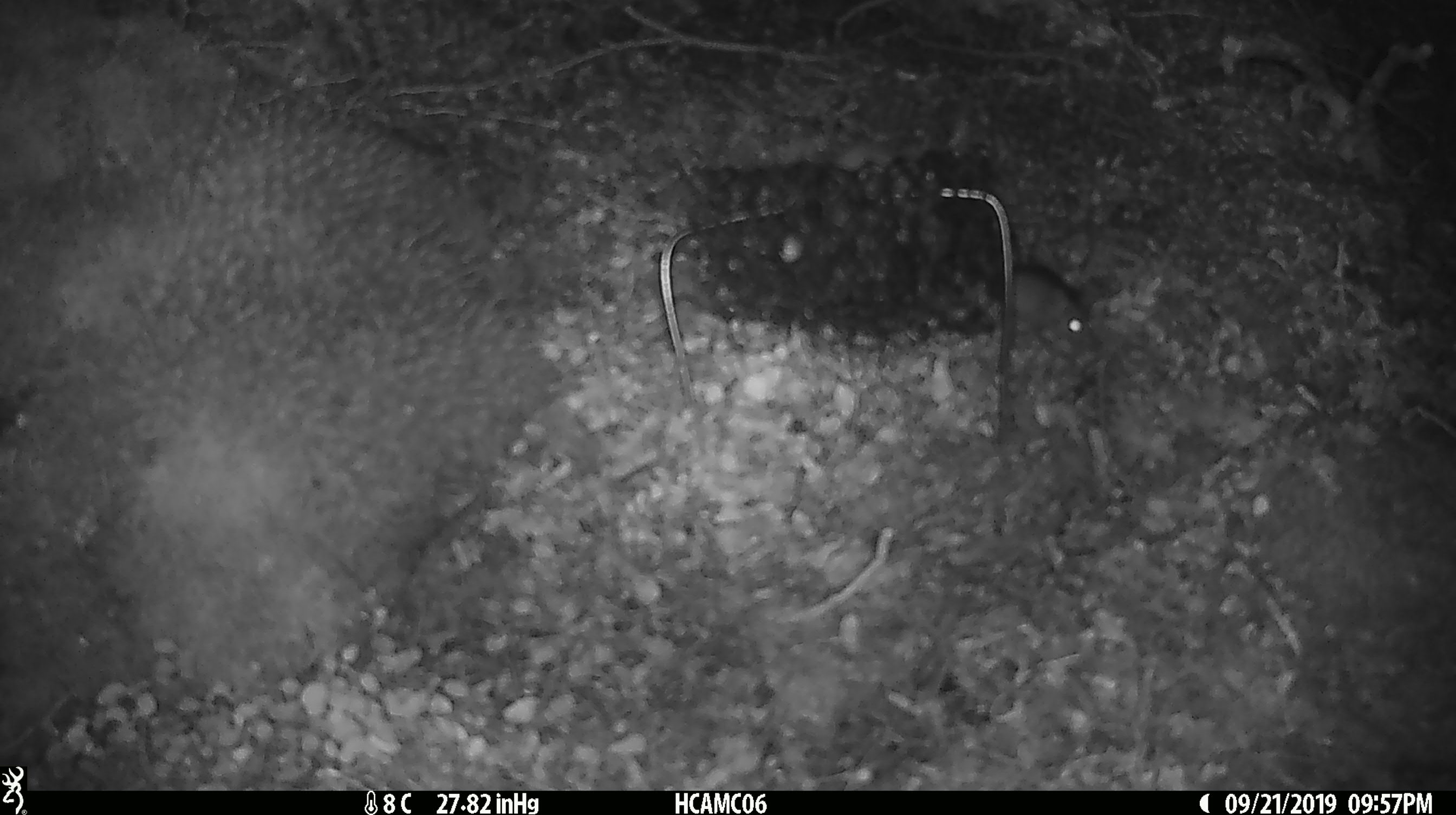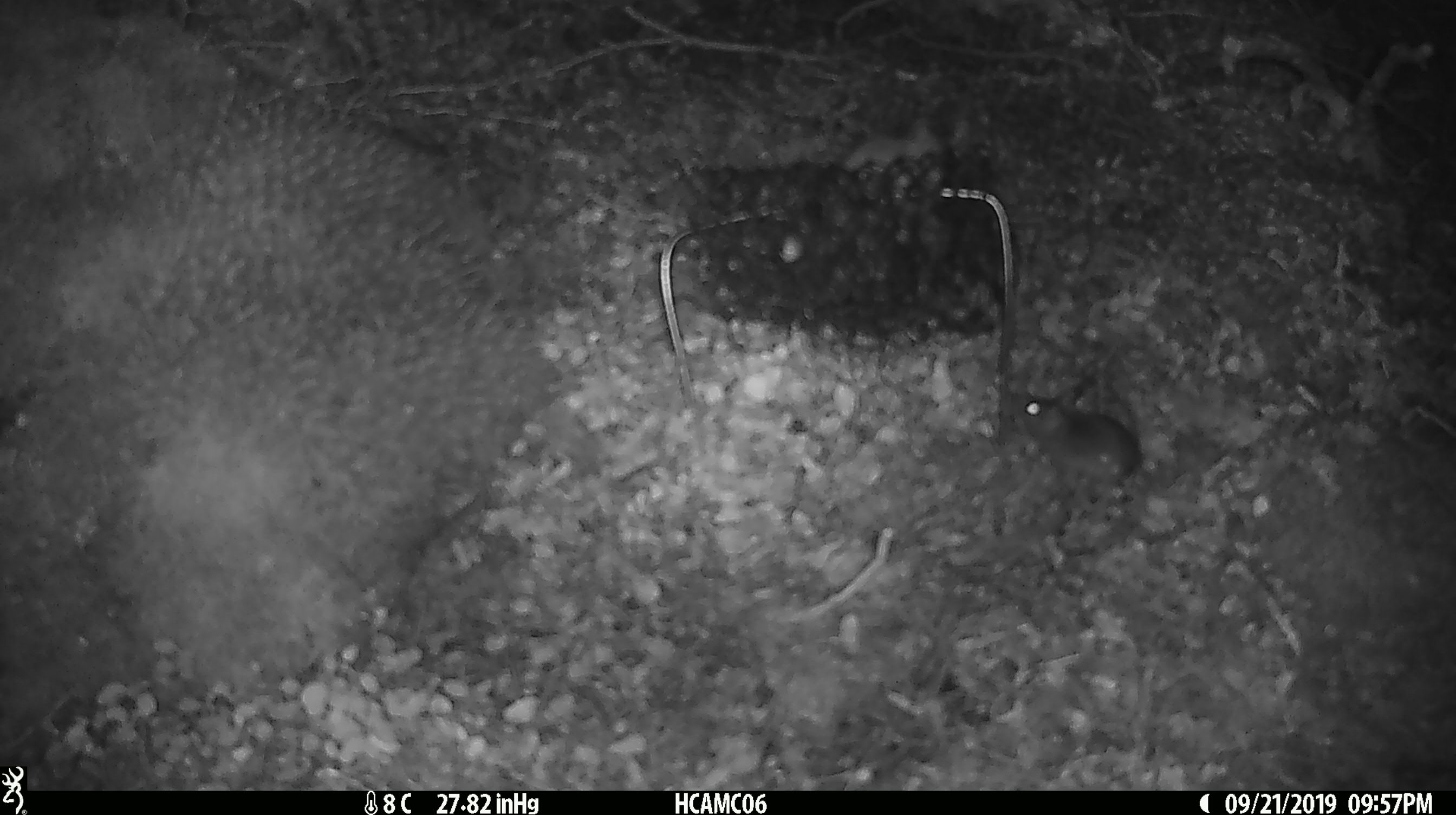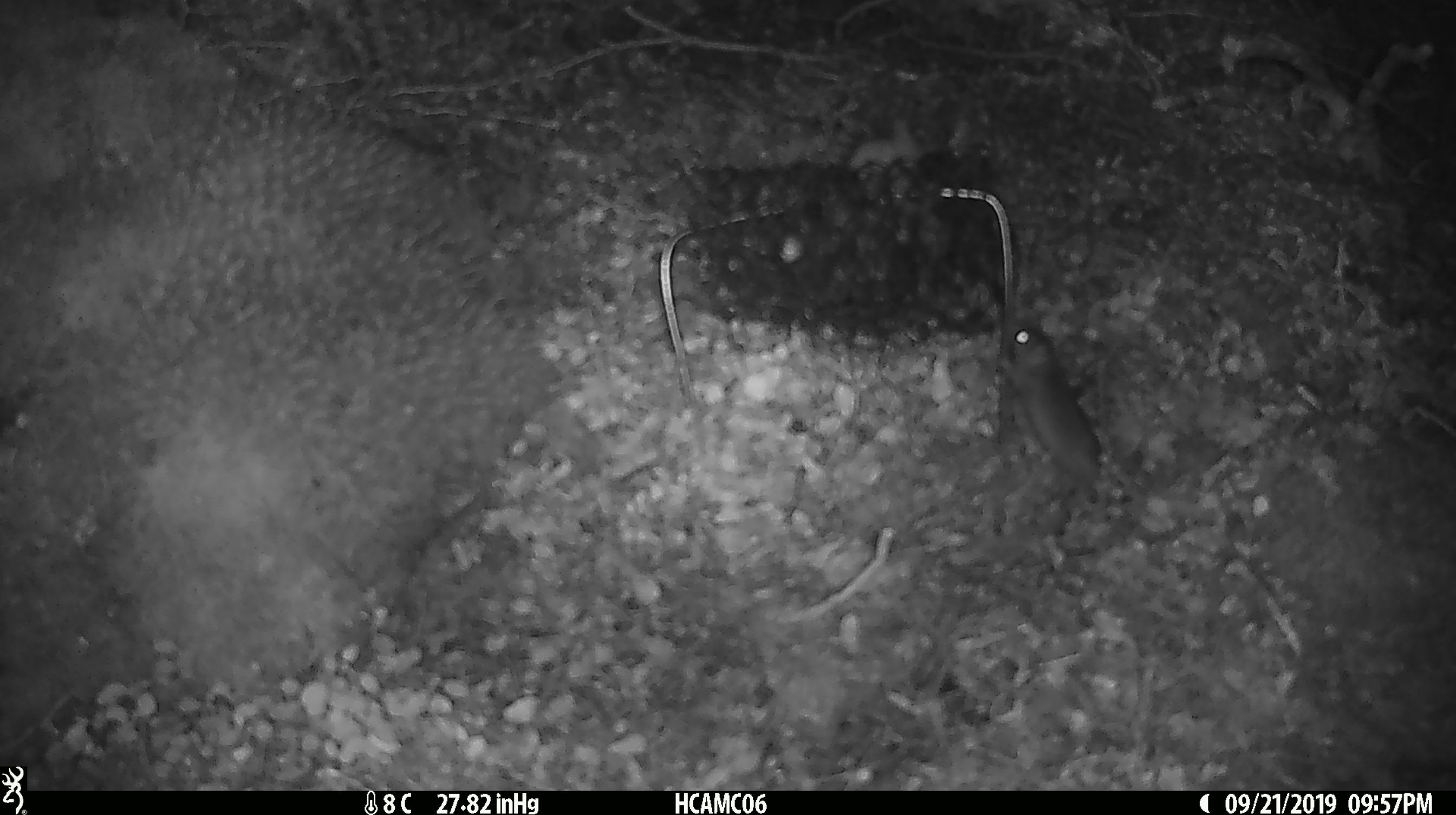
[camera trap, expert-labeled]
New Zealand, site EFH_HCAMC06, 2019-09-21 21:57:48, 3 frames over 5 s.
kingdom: Animalia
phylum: Chordata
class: Mammalia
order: Rodentia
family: Muridae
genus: Mus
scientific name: Mus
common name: mouse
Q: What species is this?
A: Mouse (Mus).